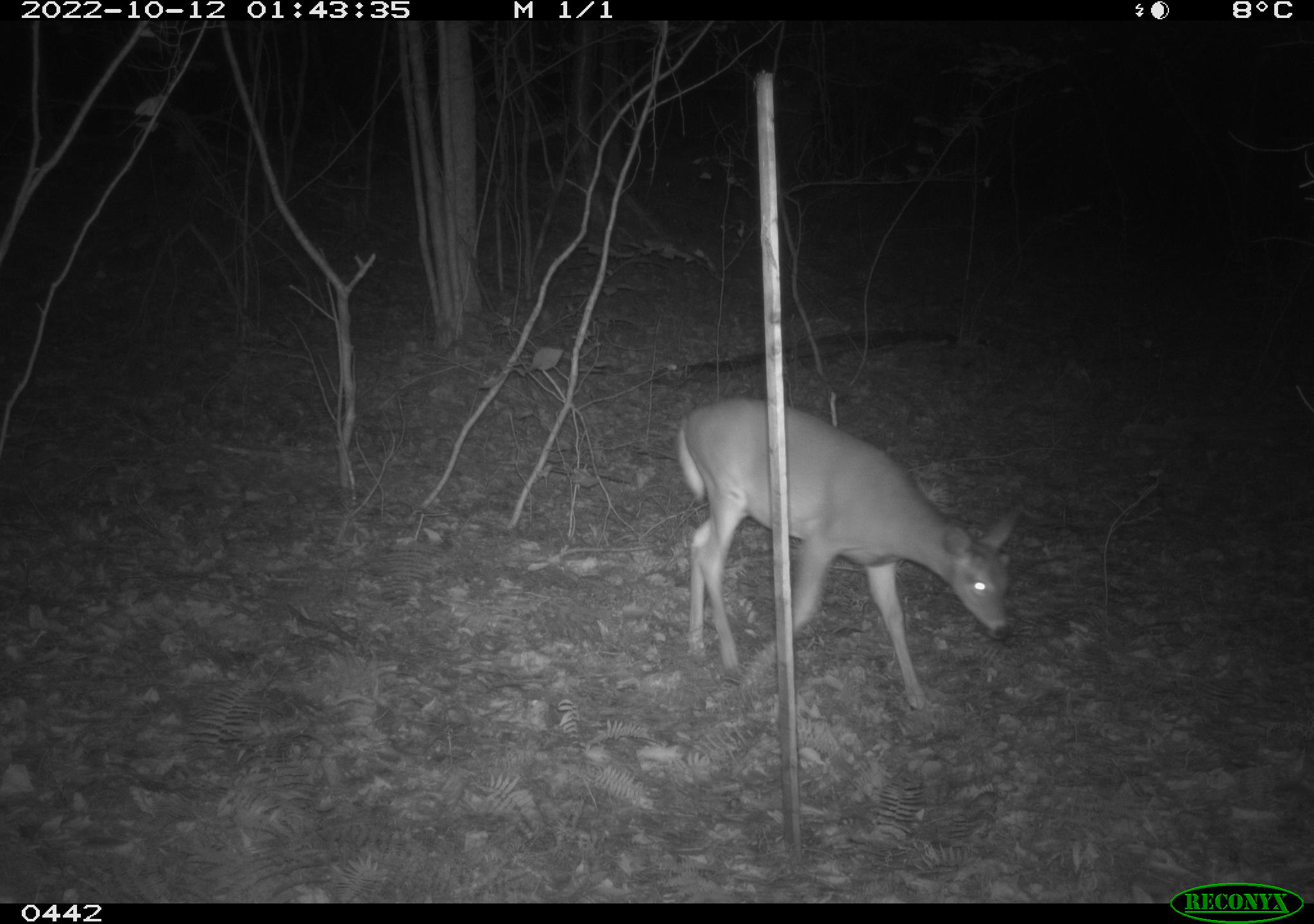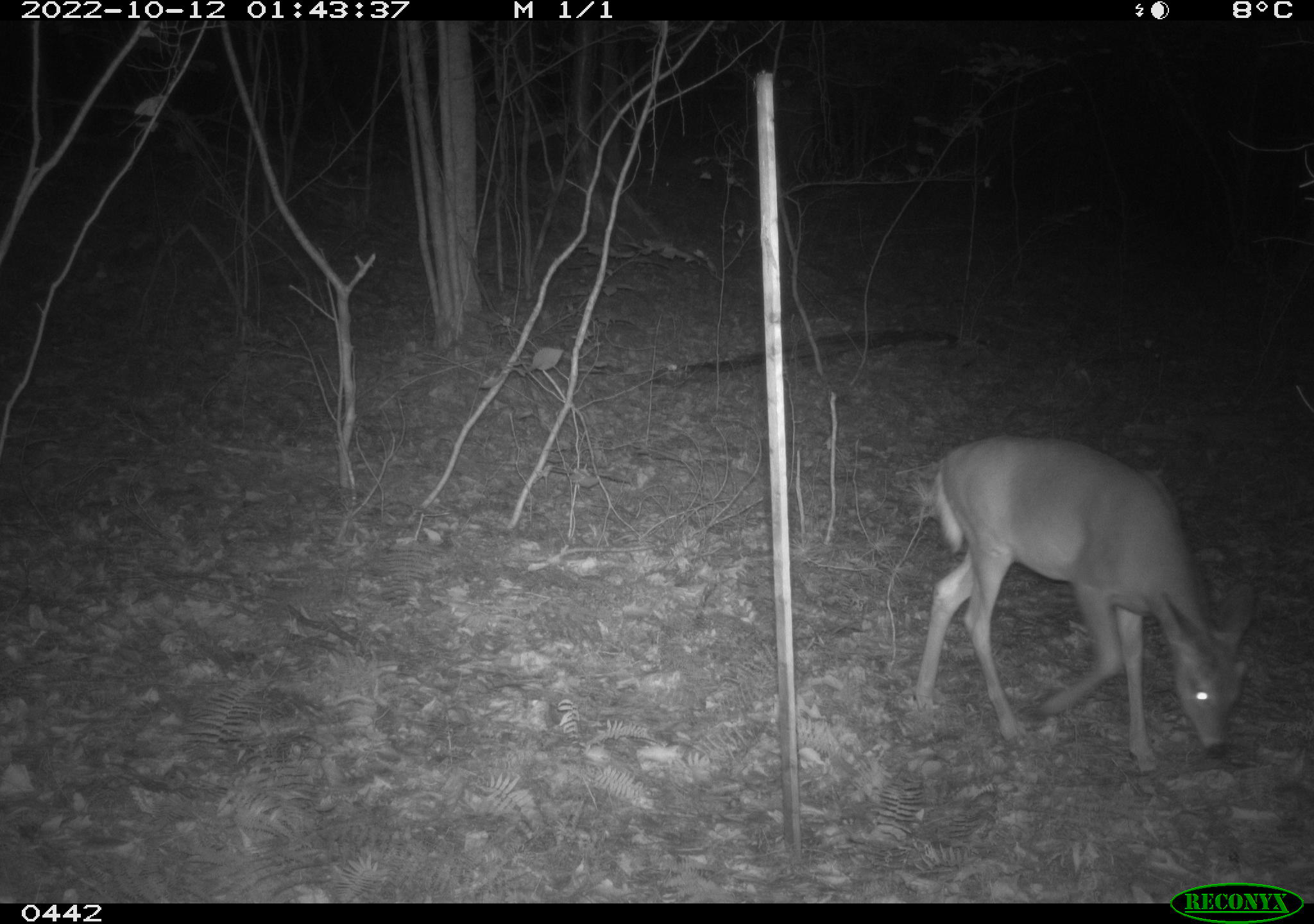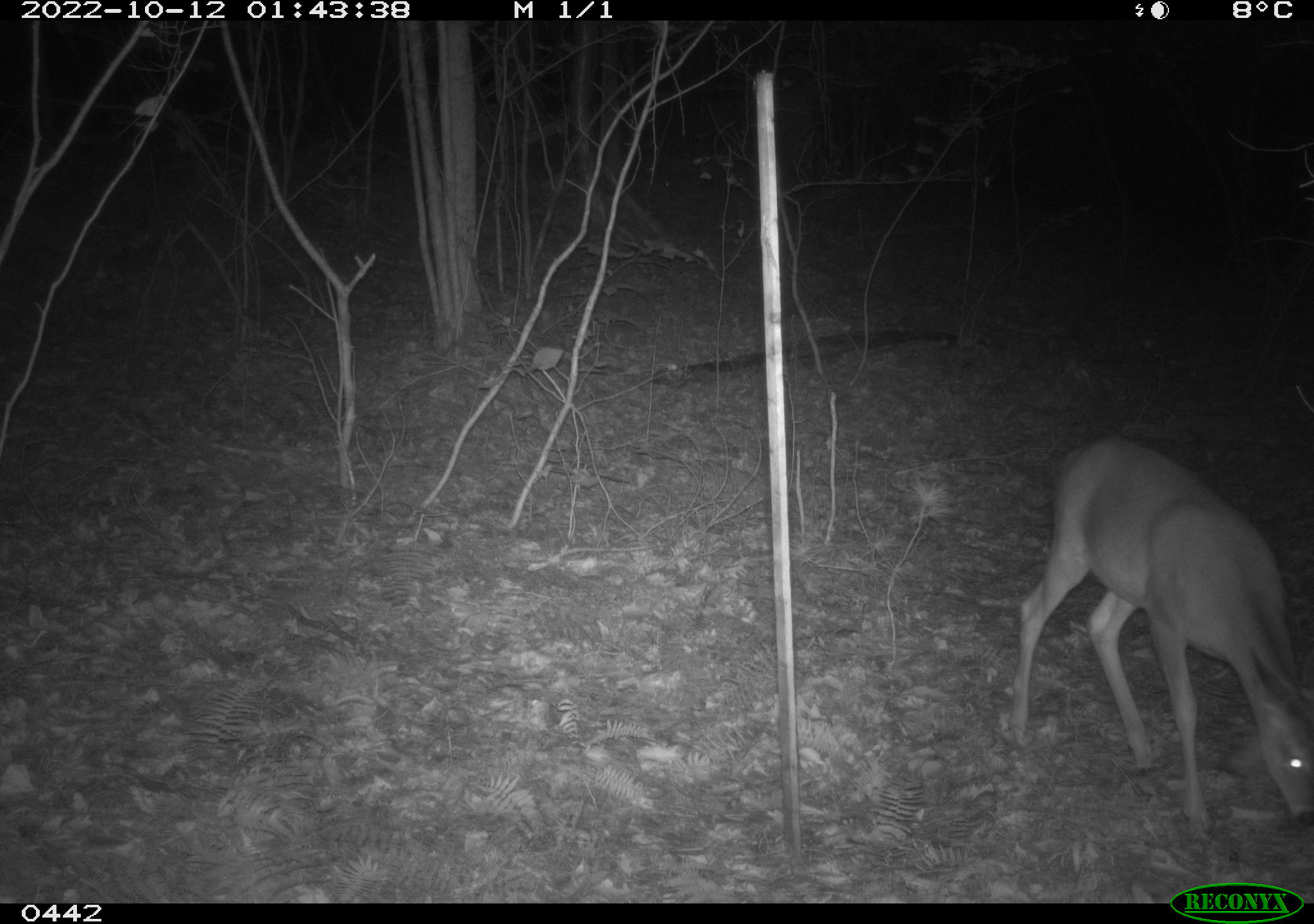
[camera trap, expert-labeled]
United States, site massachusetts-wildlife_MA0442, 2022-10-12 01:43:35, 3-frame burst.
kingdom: Animalia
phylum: Chordata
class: Mammalia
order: Artiodactyla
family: Cervidae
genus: Odocoileus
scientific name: Odocoileus virginianus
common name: white-tailed deer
White-tailed deer (Odocoileus virginianus).